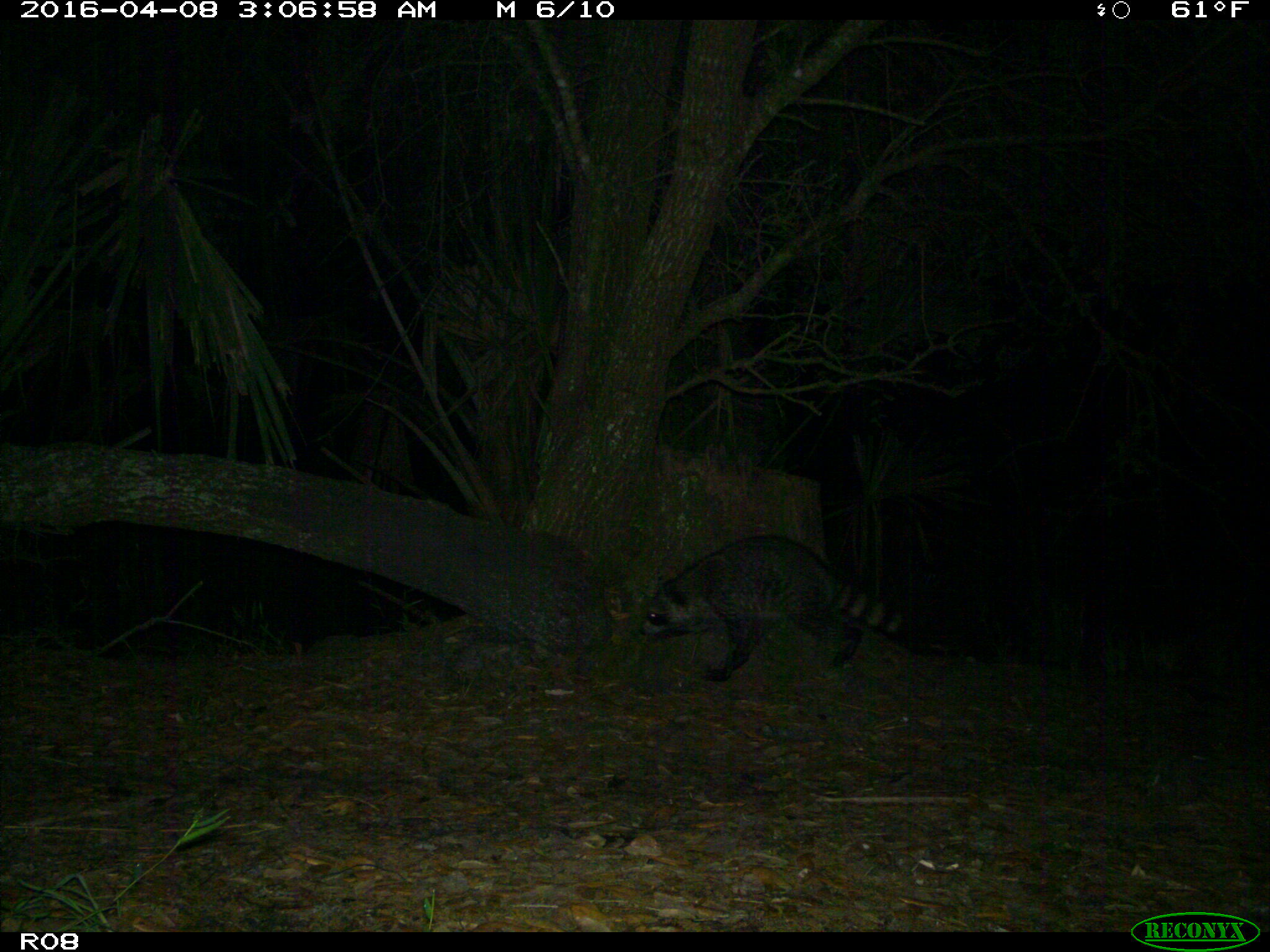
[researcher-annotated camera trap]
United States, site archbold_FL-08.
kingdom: Animalia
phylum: Chordata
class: Mammalia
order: Carnivora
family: Procyonidae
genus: Procyon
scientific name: Procyon lotor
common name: common raccoon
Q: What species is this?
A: Procyon lotor (common raccoon).